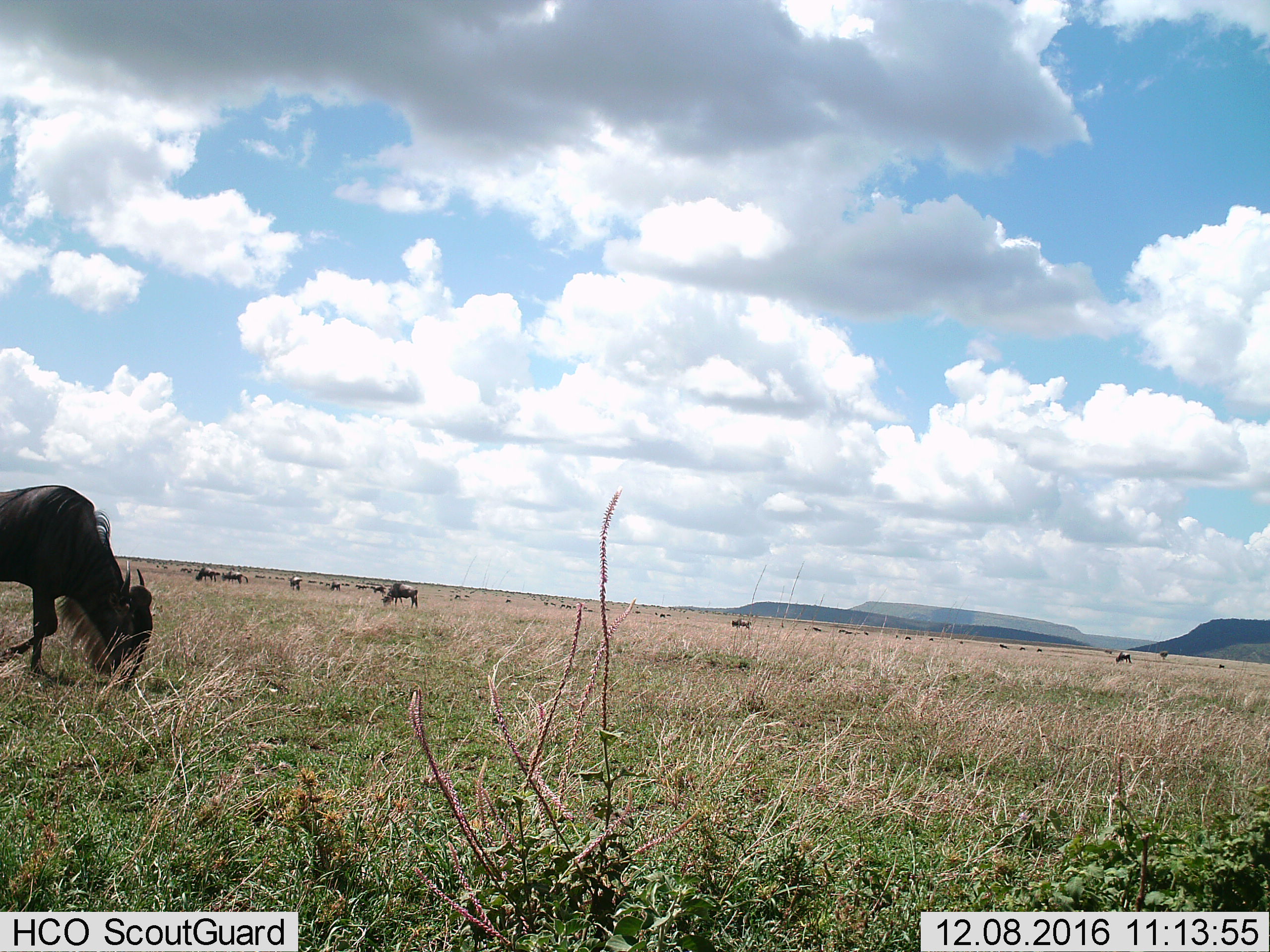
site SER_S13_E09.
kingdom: Animalia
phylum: Chordata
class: Mammalia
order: Artiodactyla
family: Bovidae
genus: Connochaetes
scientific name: Connochaetes taurinus taurinus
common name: blue wildebeest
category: wildebeestblue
Wildebeestblue (blue wildebeest) (Connochaetes taurinus taurinus), count 11-50. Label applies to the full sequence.